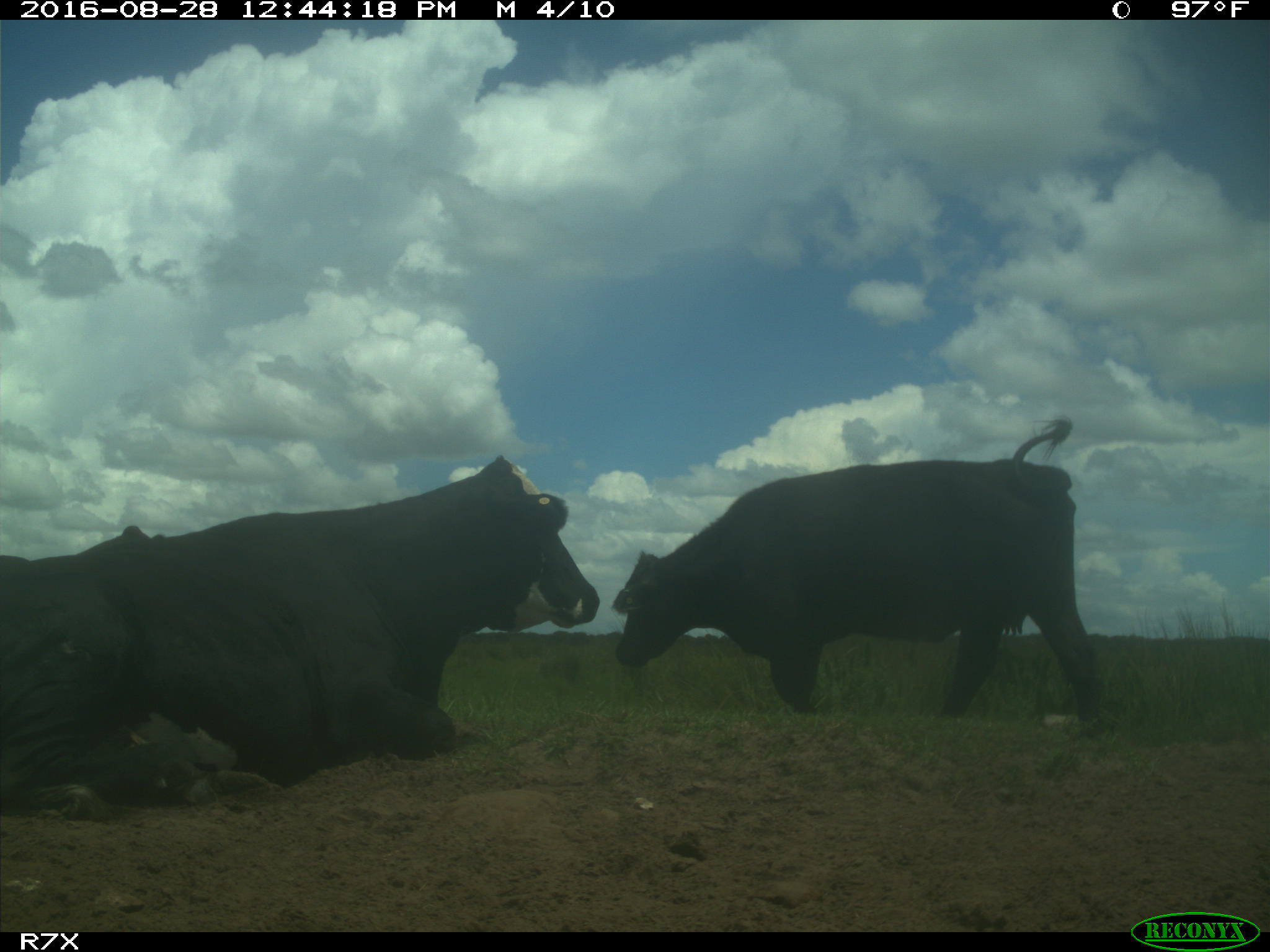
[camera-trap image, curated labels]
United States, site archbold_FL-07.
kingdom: Animalia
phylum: Chordata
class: Mammalia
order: Artiodactyla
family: Bovidae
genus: Bos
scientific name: Bos taurus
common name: domestic cow